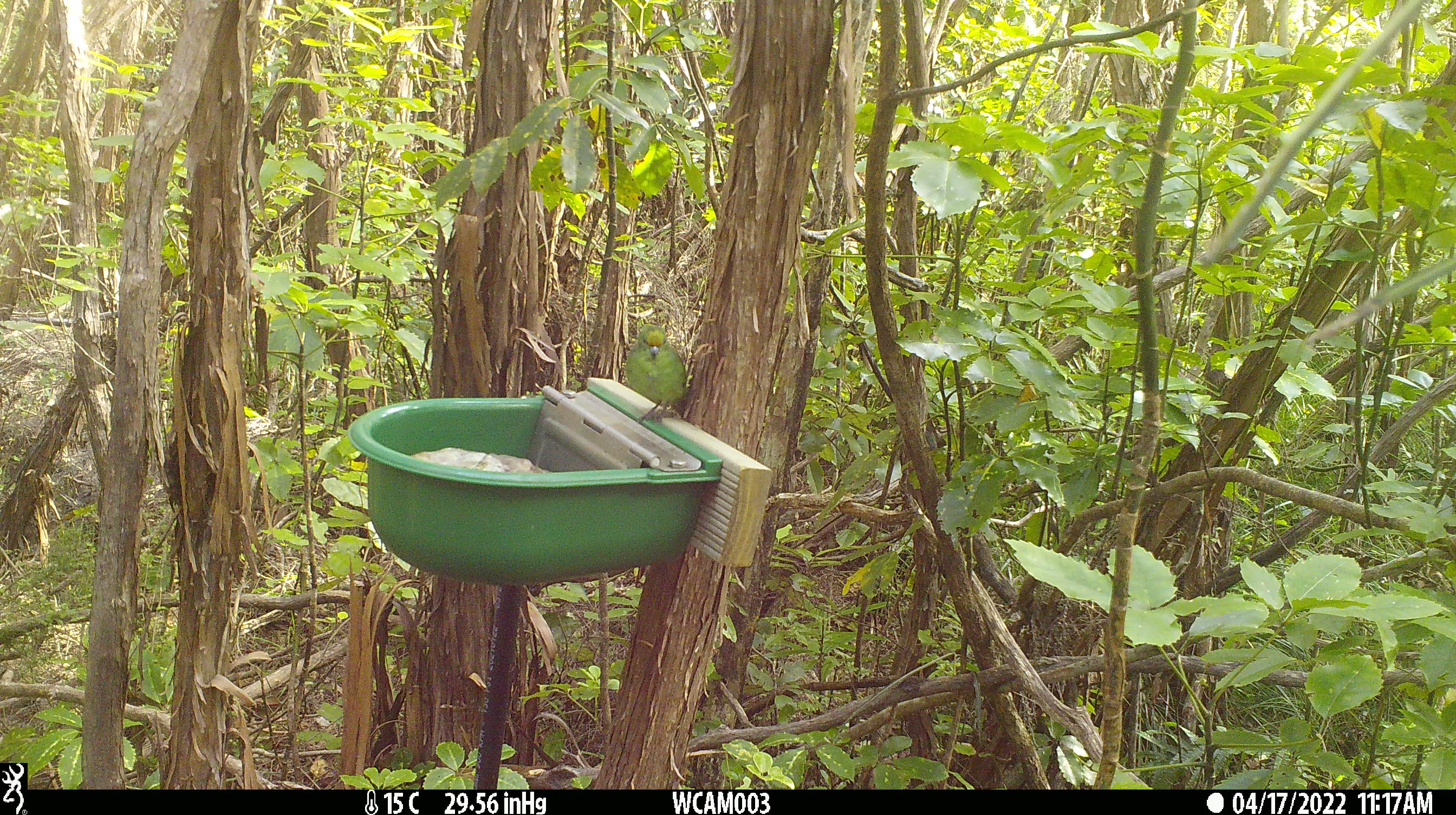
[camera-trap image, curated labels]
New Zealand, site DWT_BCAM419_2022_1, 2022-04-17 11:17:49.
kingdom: Animalia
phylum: Chordata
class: Aves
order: Psittaciformes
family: Psittaculidae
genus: Cyanoramphus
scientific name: Cyanoramphus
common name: parakeet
Parakeet (Cyanoramphus).